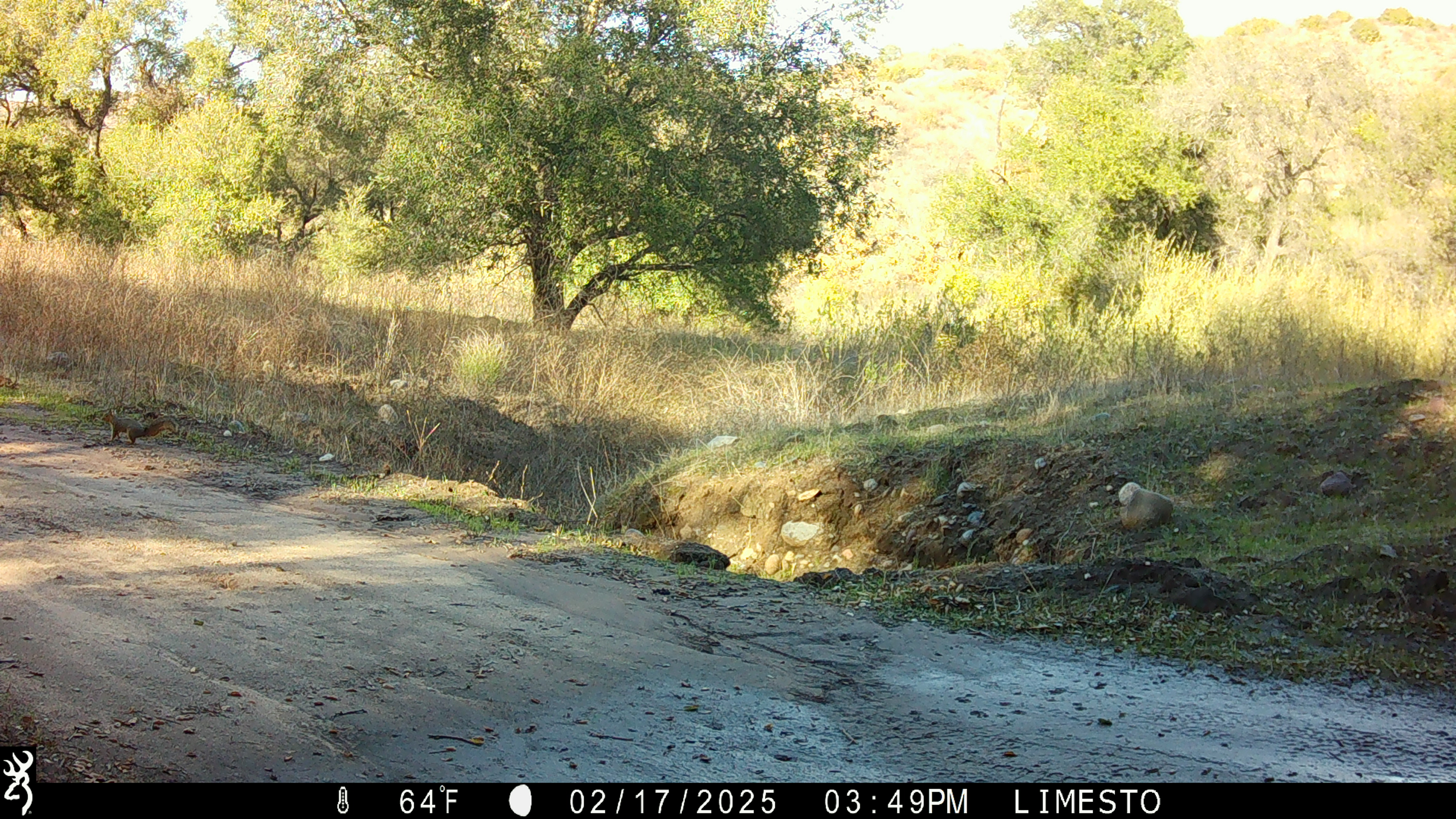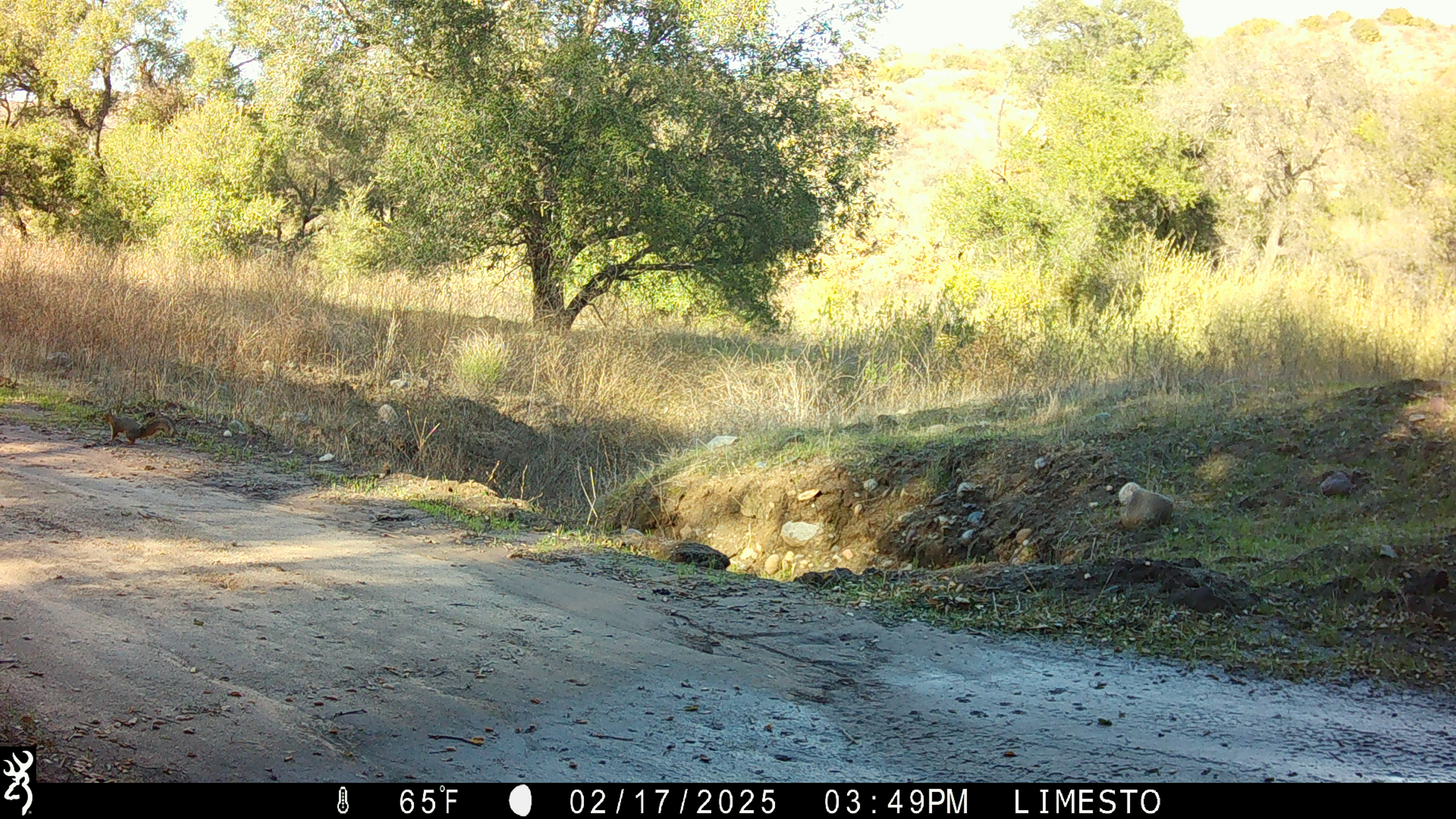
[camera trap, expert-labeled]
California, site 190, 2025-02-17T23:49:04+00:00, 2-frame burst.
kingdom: Animalia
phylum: Chordata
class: Mammalia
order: Rodentia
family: Sciuridae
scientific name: Sciuridae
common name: squirrel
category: unknown squirrel